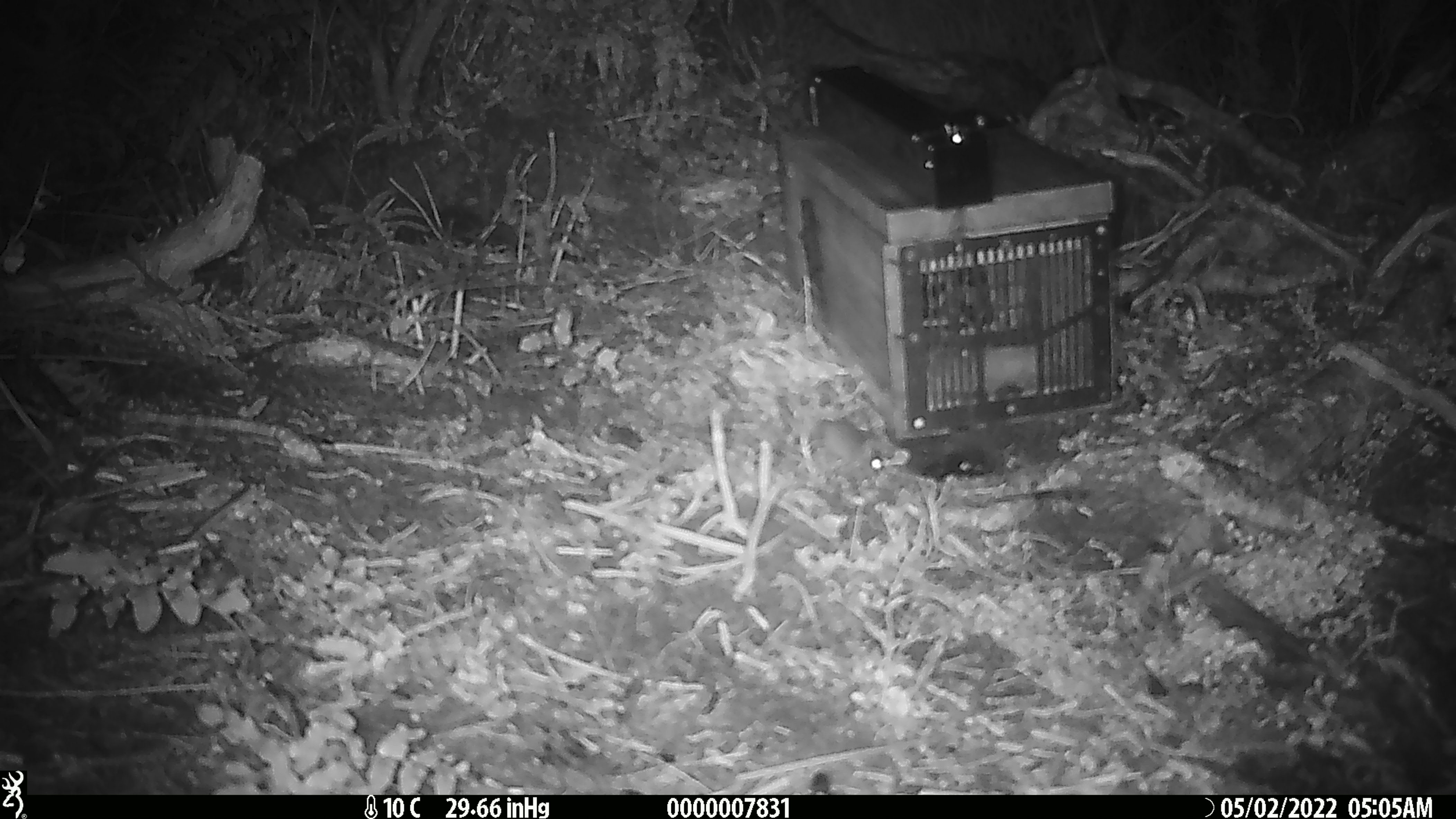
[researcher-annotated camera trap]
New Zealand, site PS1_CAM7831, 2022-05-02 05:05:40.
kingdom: Animalia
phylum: Chordata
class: Mammalia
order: Rodentia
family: Muridae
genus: Mus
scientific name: Mus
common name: mouse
Mouse (Mus).